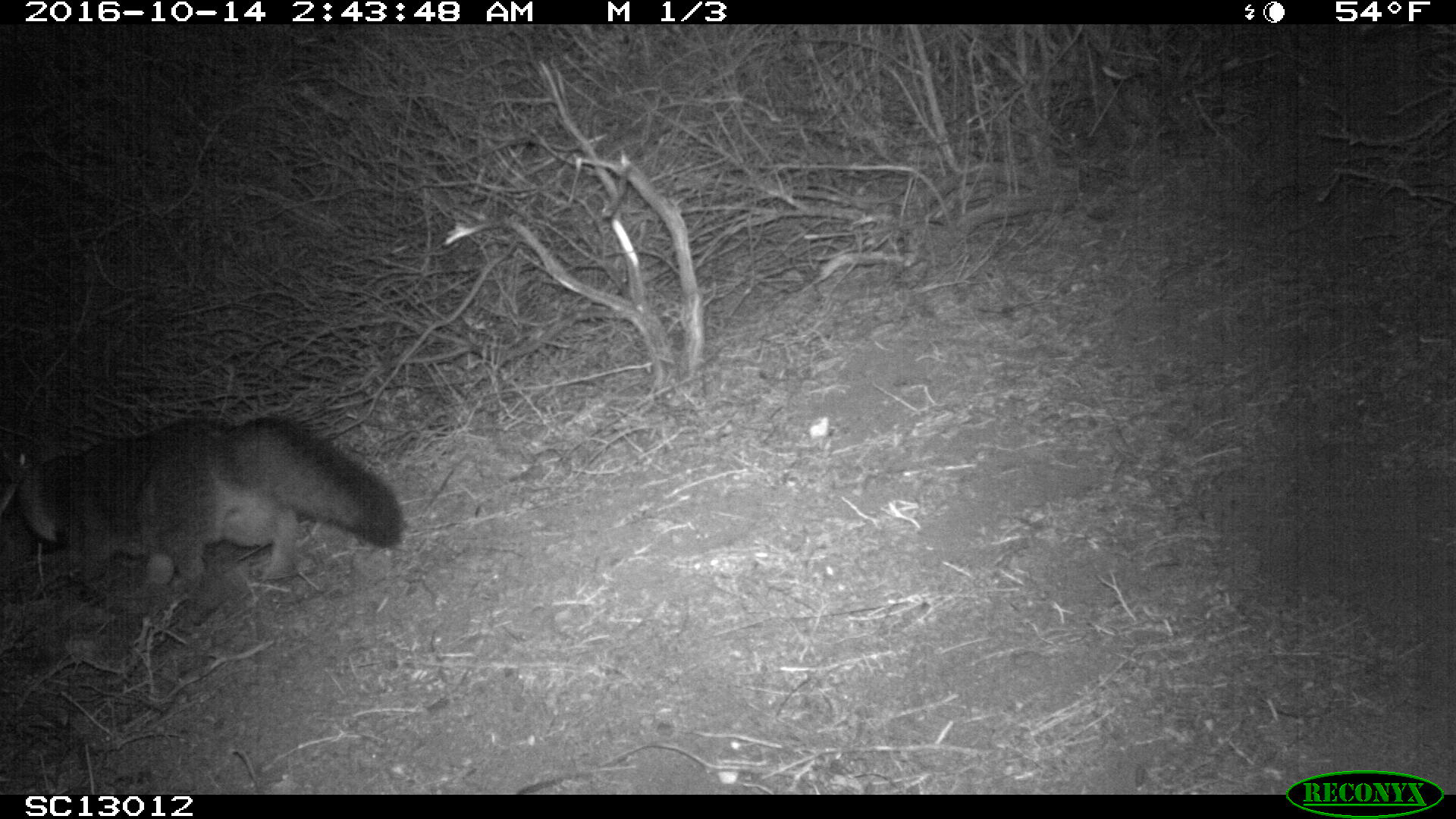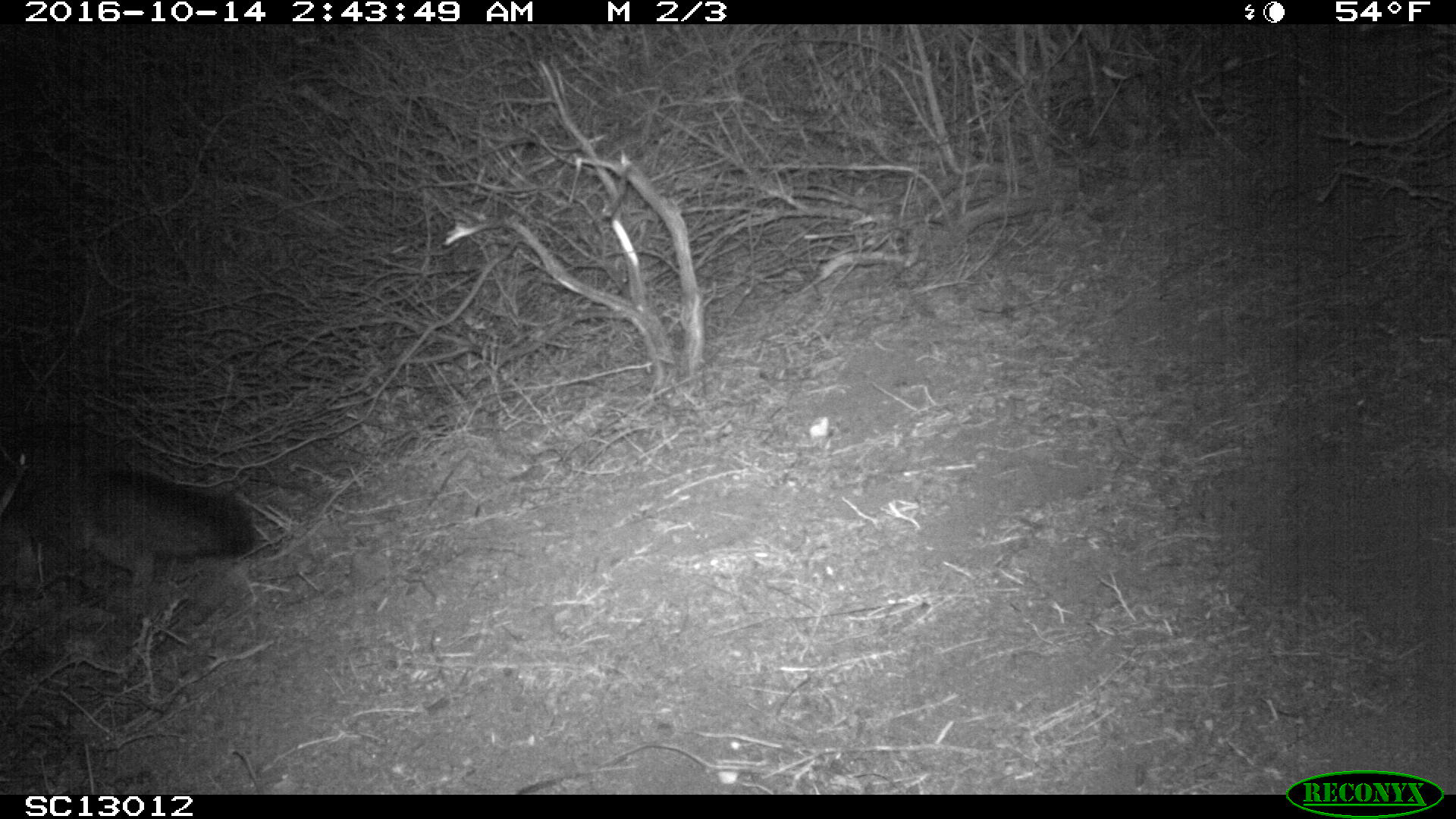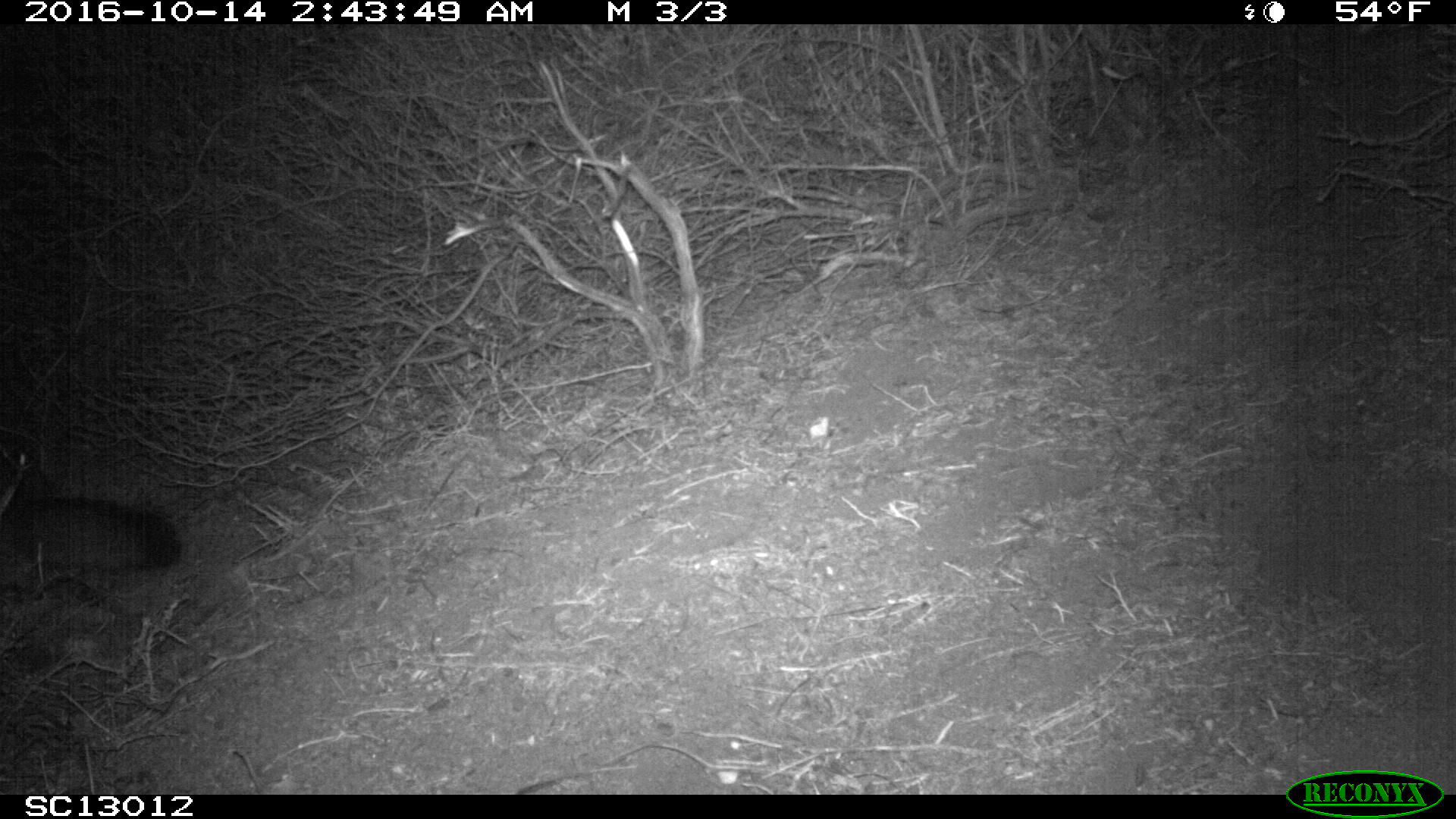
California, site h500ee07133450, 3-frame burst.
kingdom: Animalia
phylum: Chordata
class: Mammalia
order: Carnivora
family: Canidae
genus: Urocyon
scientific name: Urocyon littoralis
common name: island fox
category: fox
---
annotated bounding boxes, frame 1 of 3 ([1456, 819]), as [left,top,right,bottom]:
fox: [0,417,403,604]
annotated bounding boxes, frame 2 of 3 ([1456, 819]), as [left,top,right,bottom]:
fox: [0,424,253,624]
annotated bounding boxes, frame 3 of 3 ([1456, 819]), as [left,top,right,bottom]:
fox: [0,435,180,572]